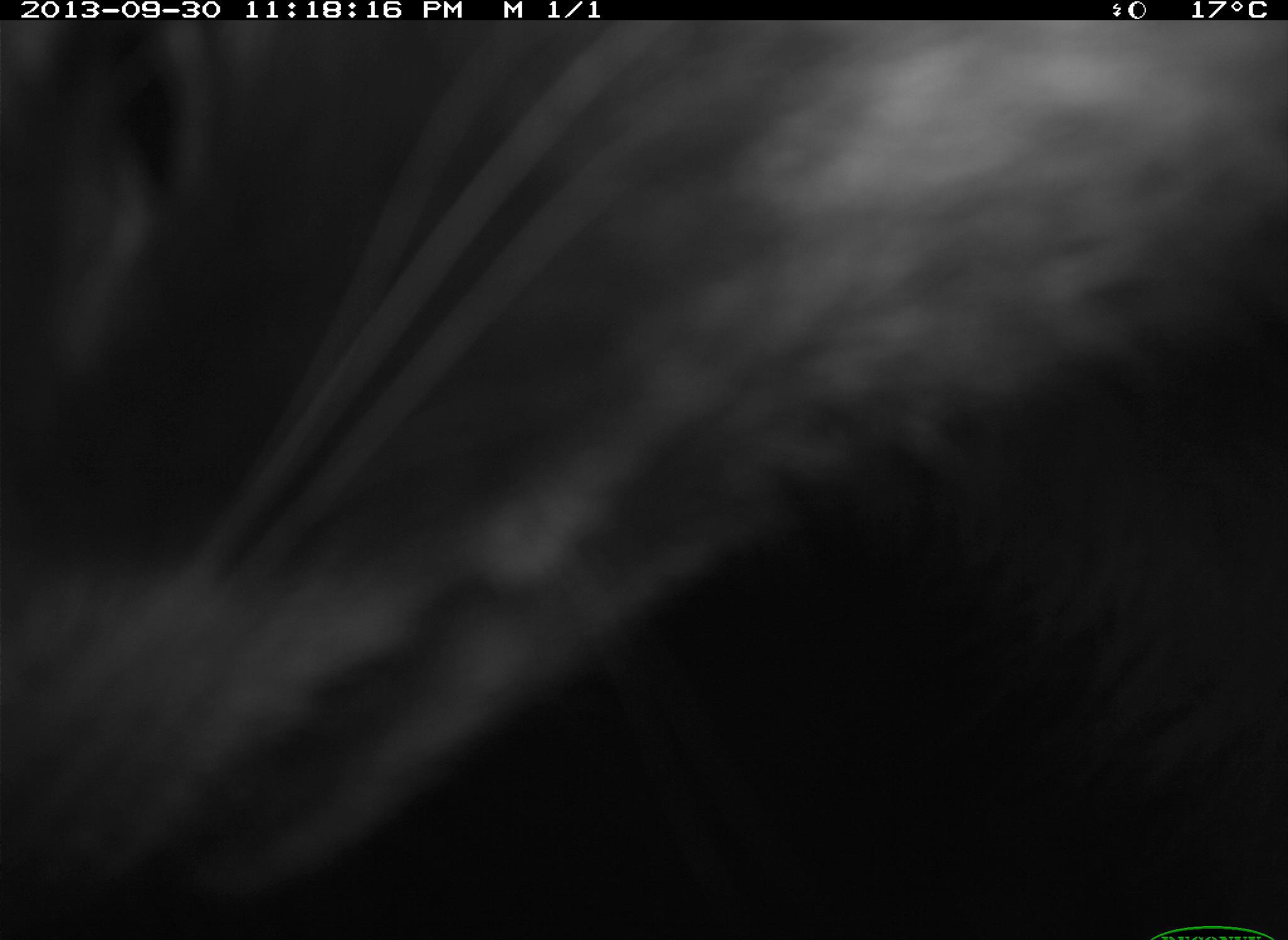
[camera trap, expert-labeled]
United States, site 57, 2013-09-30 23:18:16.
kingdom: Animalia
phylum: Chordata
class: Mammalia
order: Carnivora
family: Procyonidae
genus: Procyon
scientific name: Procyon lotor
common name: raccoon